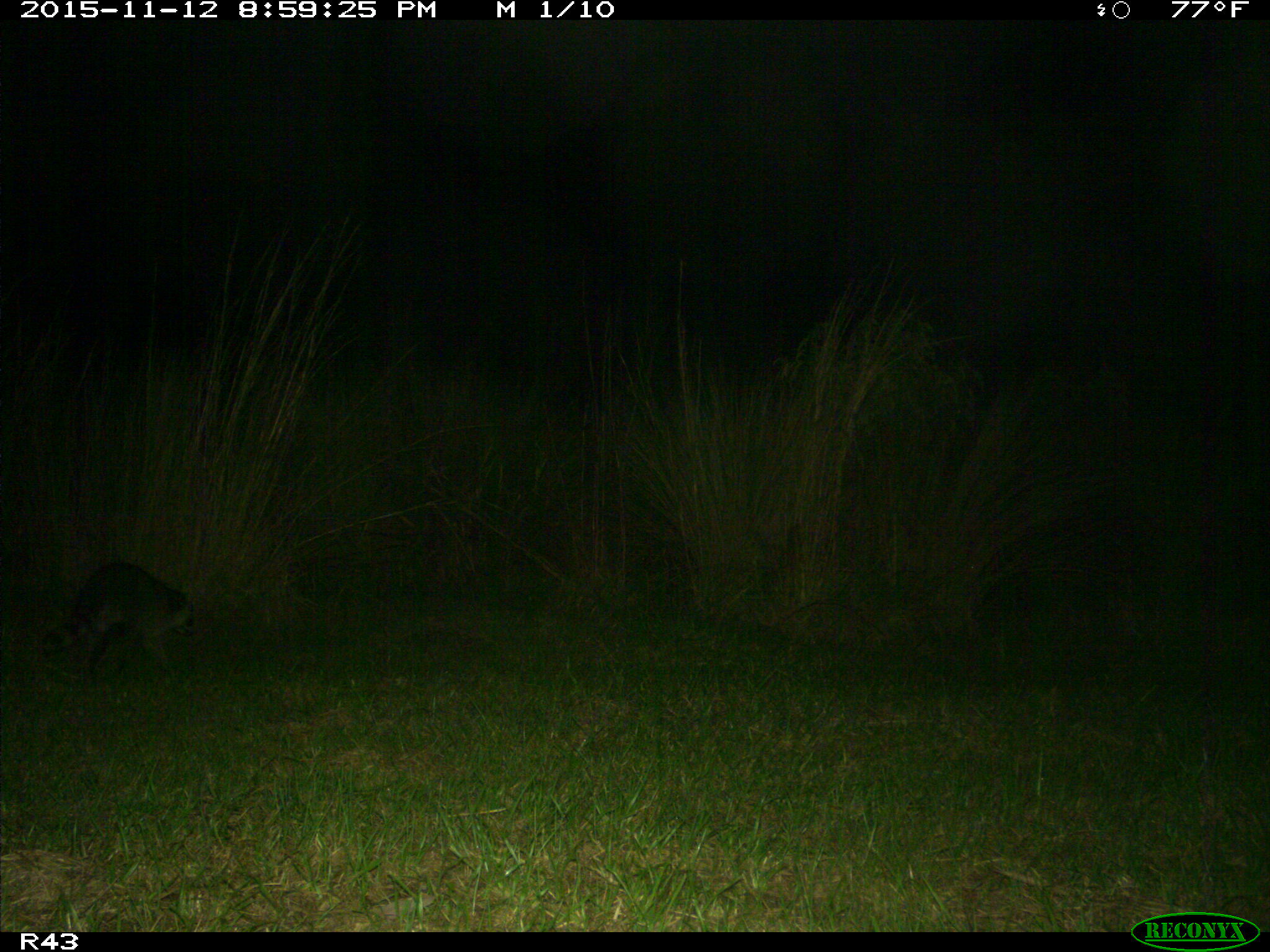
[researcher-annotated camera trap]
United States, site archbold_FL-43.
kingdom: Animalia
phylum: Chordata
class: Mammalia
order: Carnivora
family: Procyonidae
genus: Procyon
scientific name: Procyon lotor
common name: common raccoon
Procyon lotor (common raccoon).